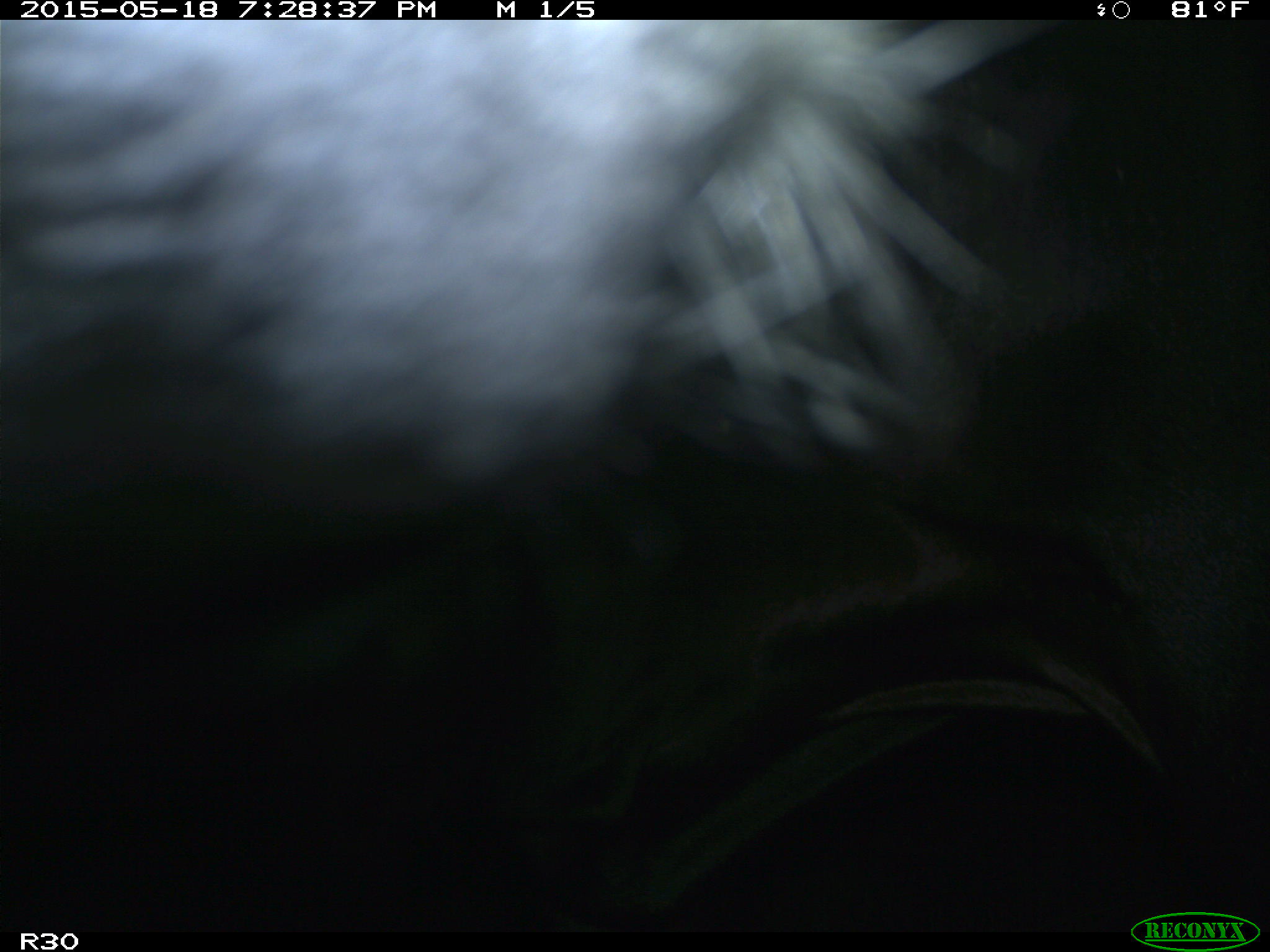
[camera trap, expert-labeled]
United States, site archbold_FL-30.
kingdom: Animalia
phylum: Chordata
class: Mammalia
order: Artiodactyla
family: Bovidae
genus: Bos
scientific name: Bos taurus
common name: domestic cow